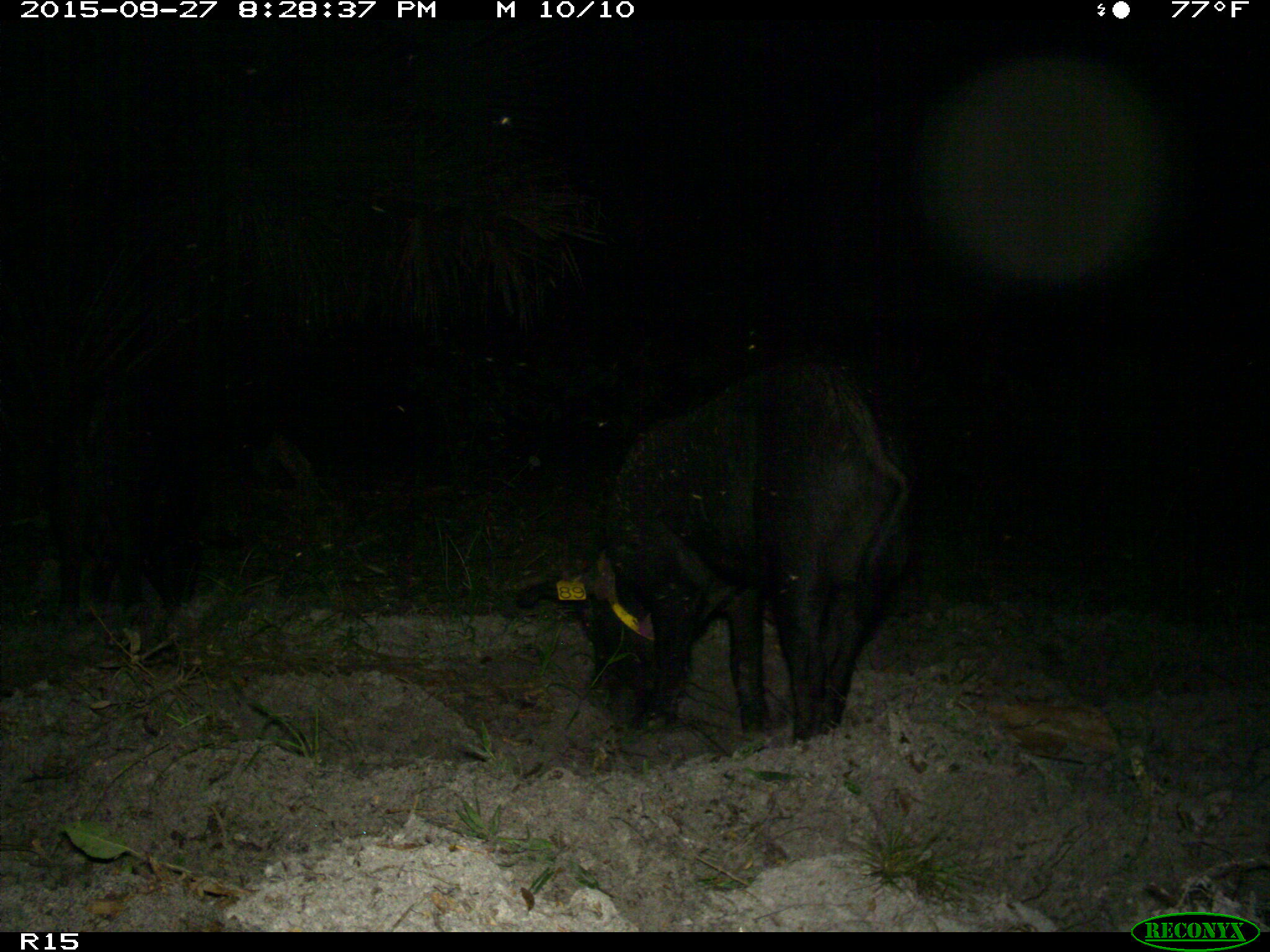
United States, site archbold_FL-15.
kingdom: Animalia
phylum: Chordata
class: Mammalia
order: Artiodactyla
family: Suidae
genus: Sus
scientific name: Sus scrofa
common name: wild boar